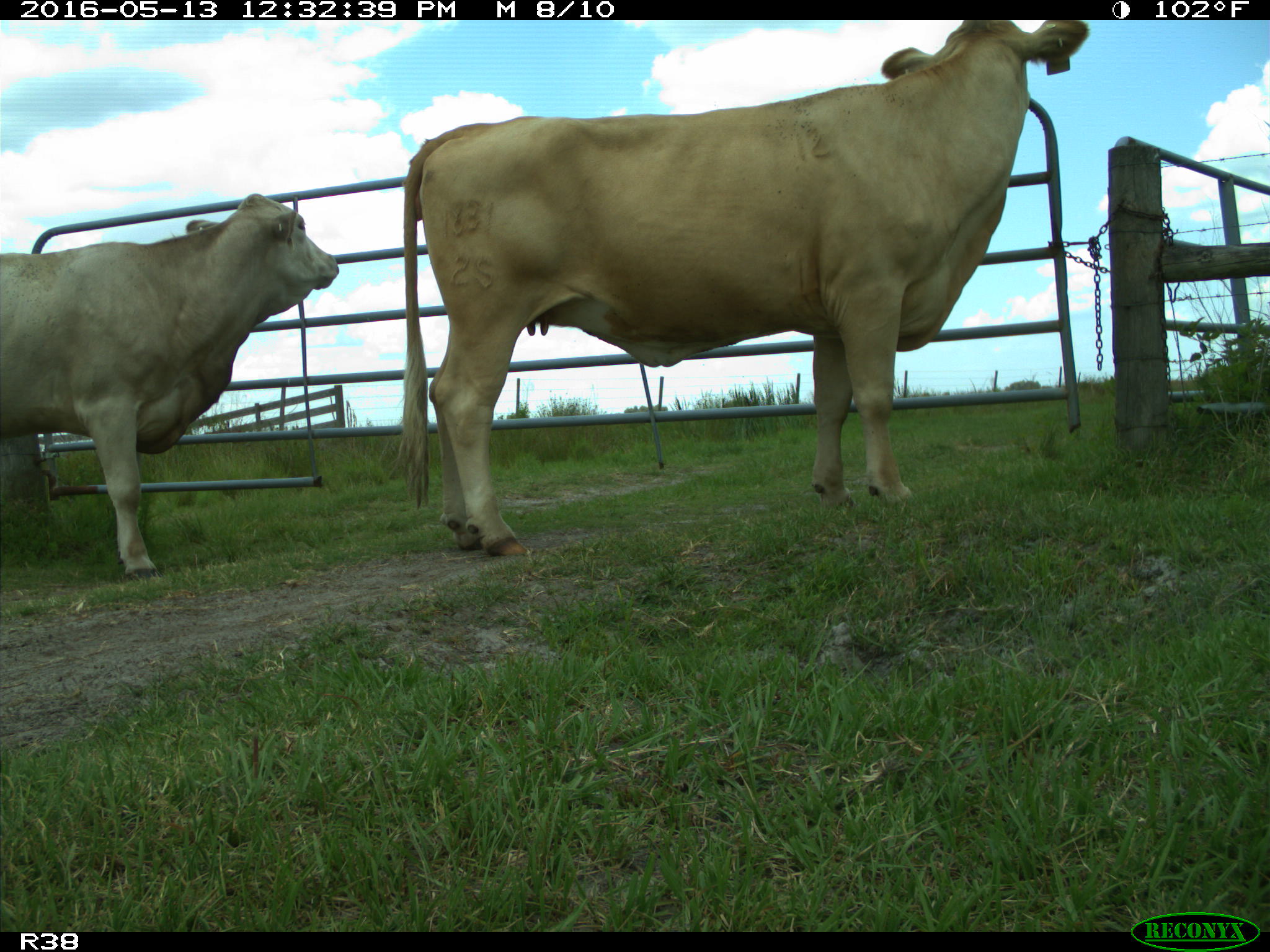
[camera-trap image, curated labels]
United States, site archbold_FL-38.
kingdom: Animalia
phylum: Chordata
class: Mammalia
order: Artiodactyla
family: Bovidae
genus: Bos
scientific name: Bos taurus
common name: domestic cow